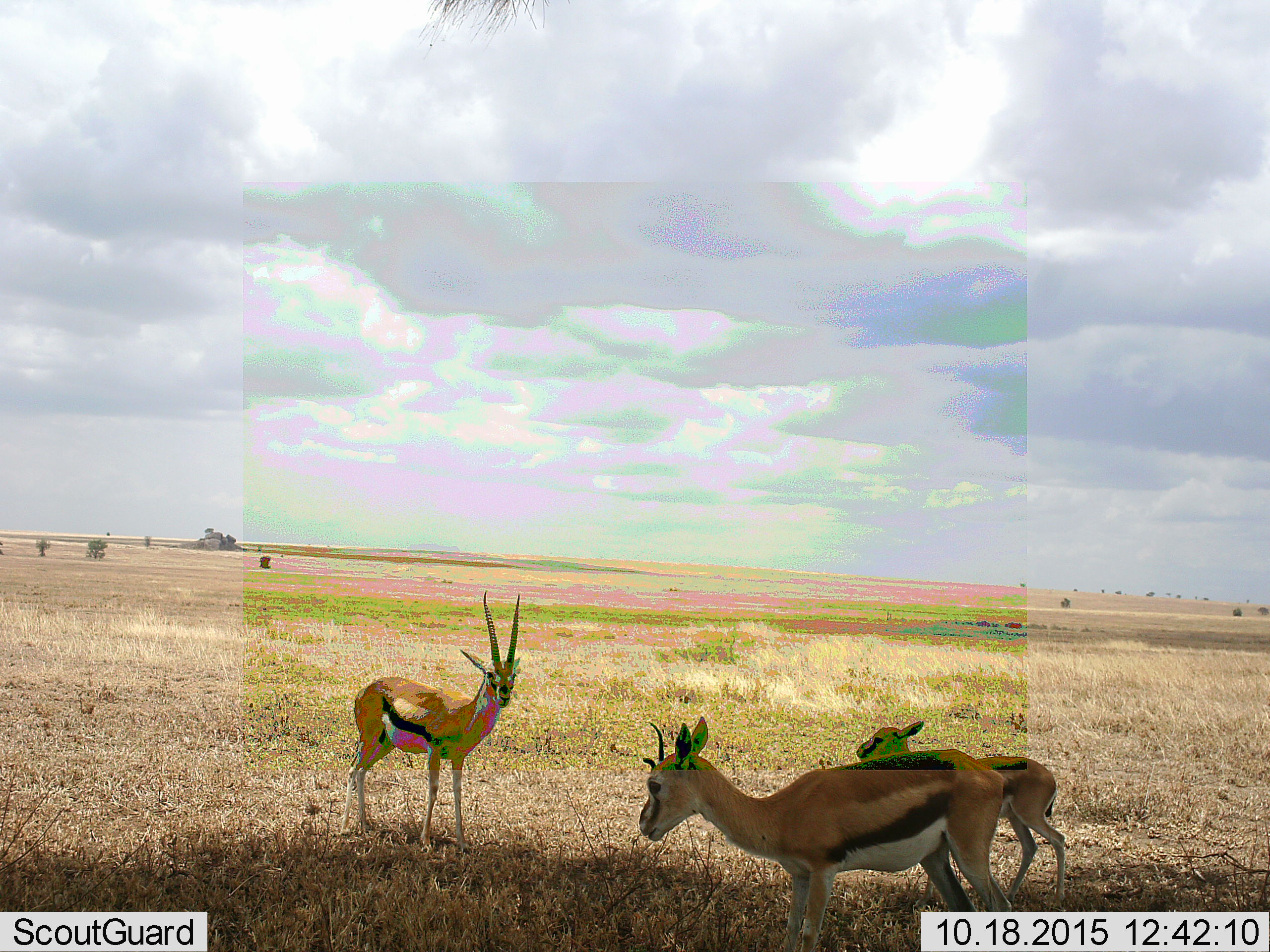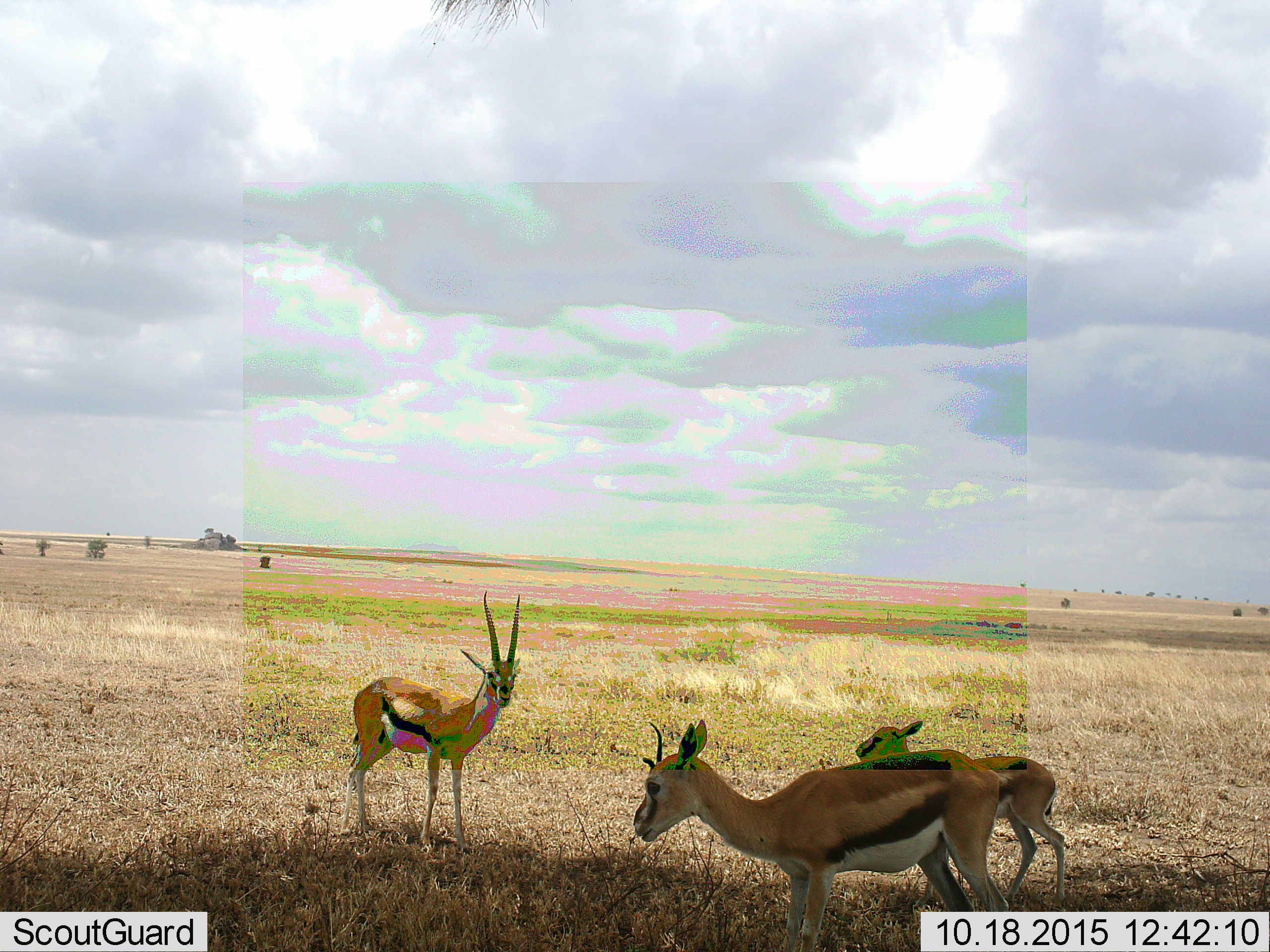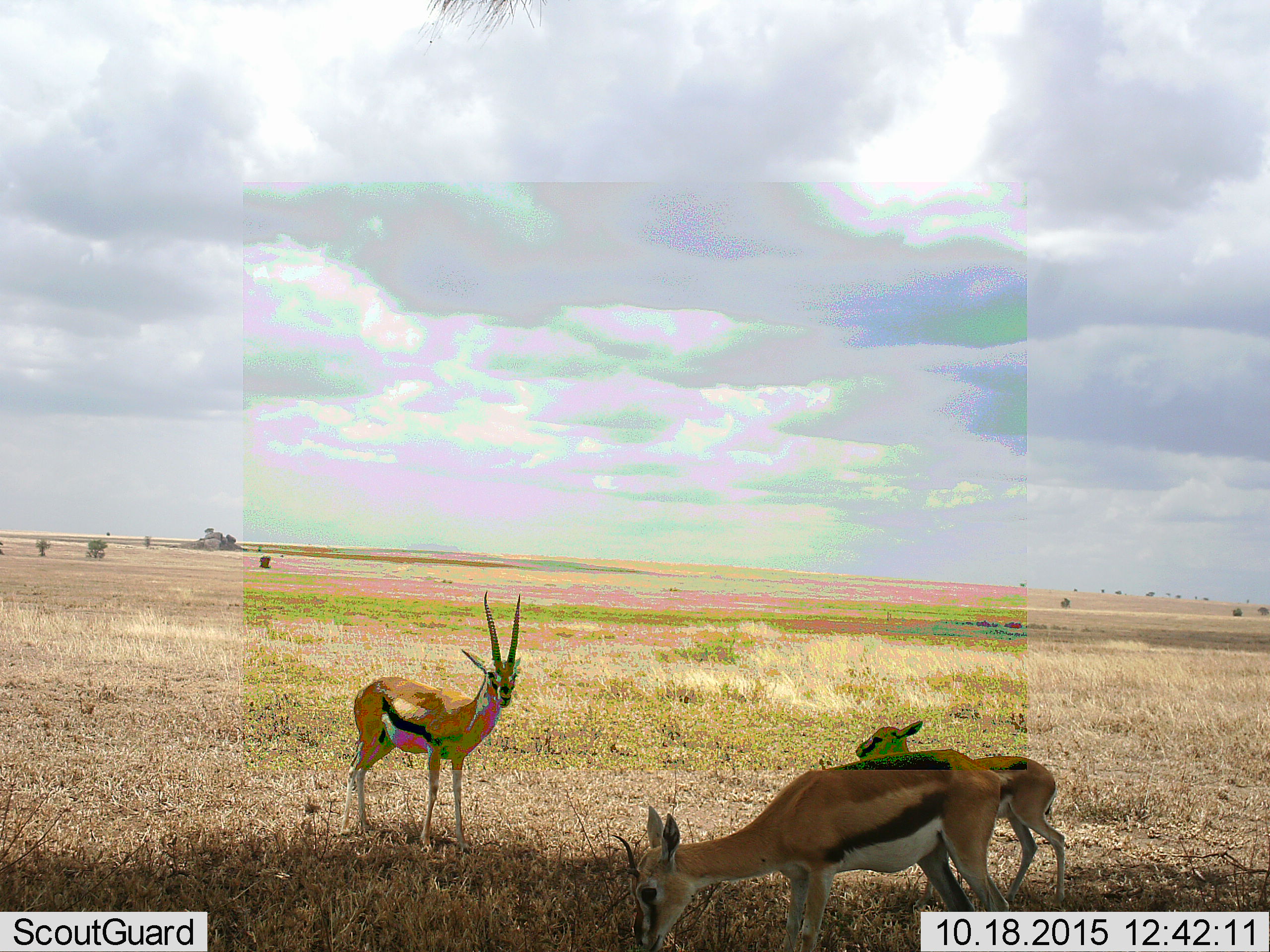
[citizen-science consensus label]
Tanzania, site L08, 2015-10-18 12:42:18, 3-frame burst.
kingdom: Animalia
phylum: Chordata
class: Mammalia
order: Artiodactyla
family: Bovidae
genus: Eudorcas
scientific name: Eudorcas thomsonii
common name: thomson's gazelle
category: gazellethomsons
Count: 3.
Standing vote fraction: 100%.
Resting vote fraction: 0%.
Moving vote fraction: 12%.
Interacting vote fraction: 12%.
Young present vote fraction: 75%.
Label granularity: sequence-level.